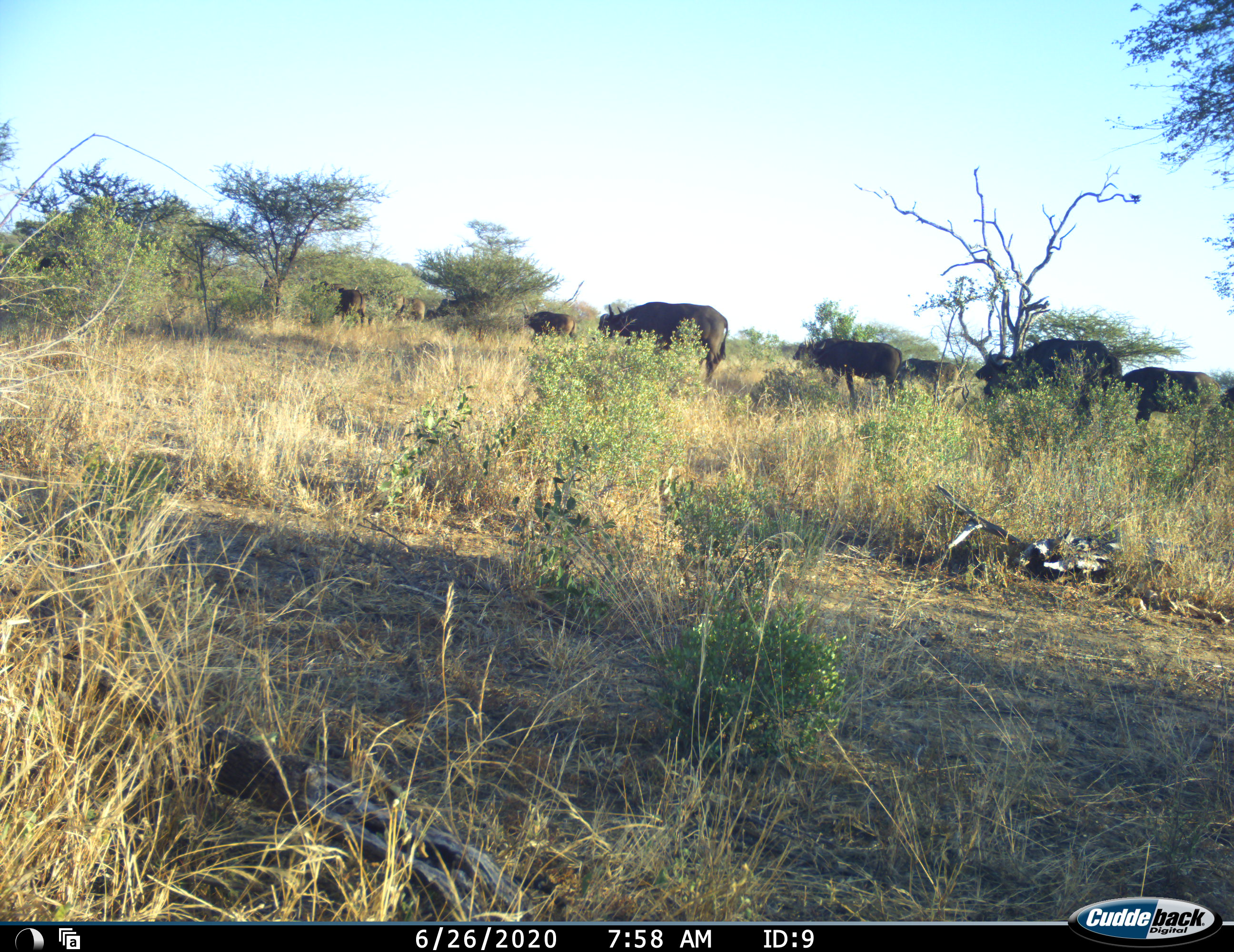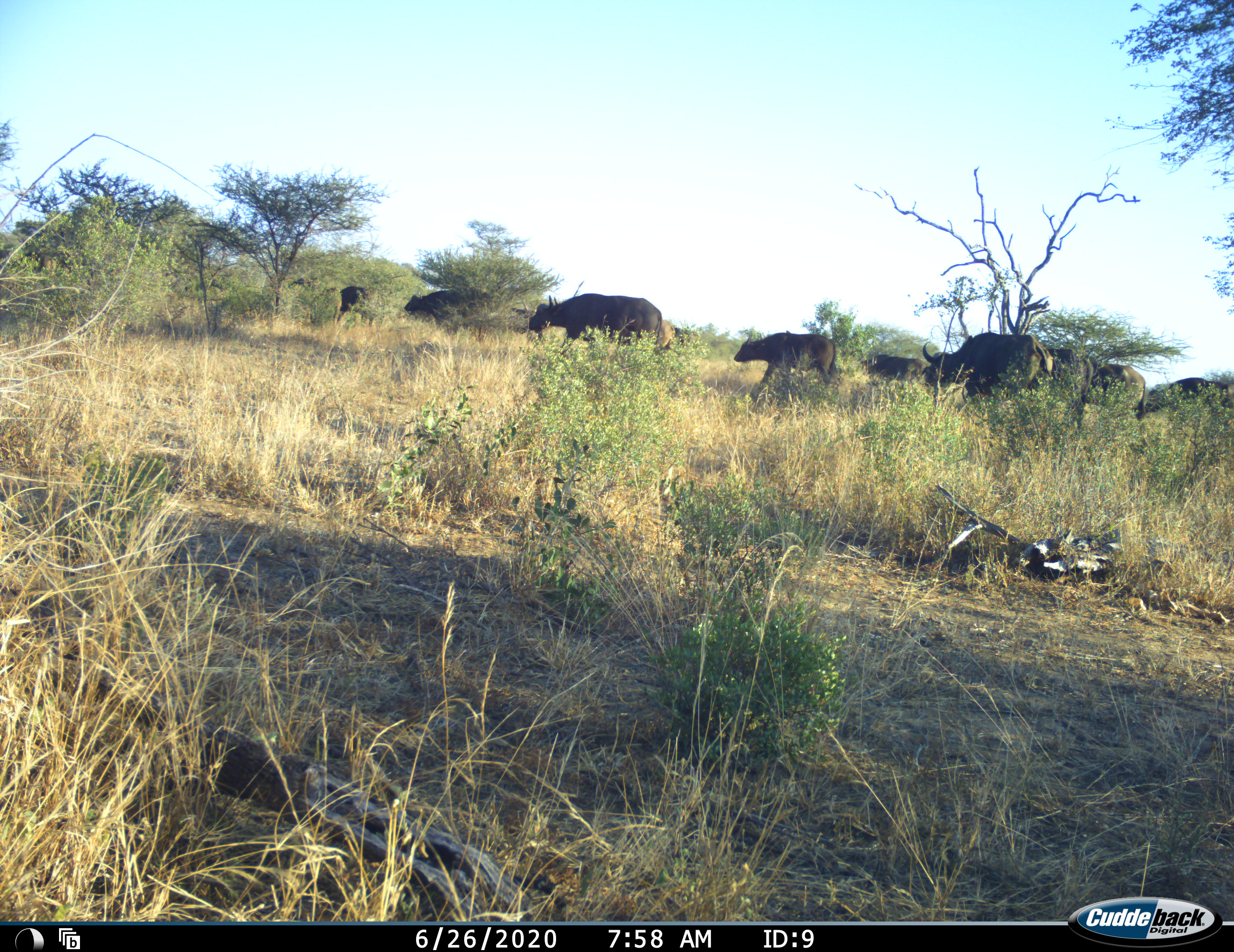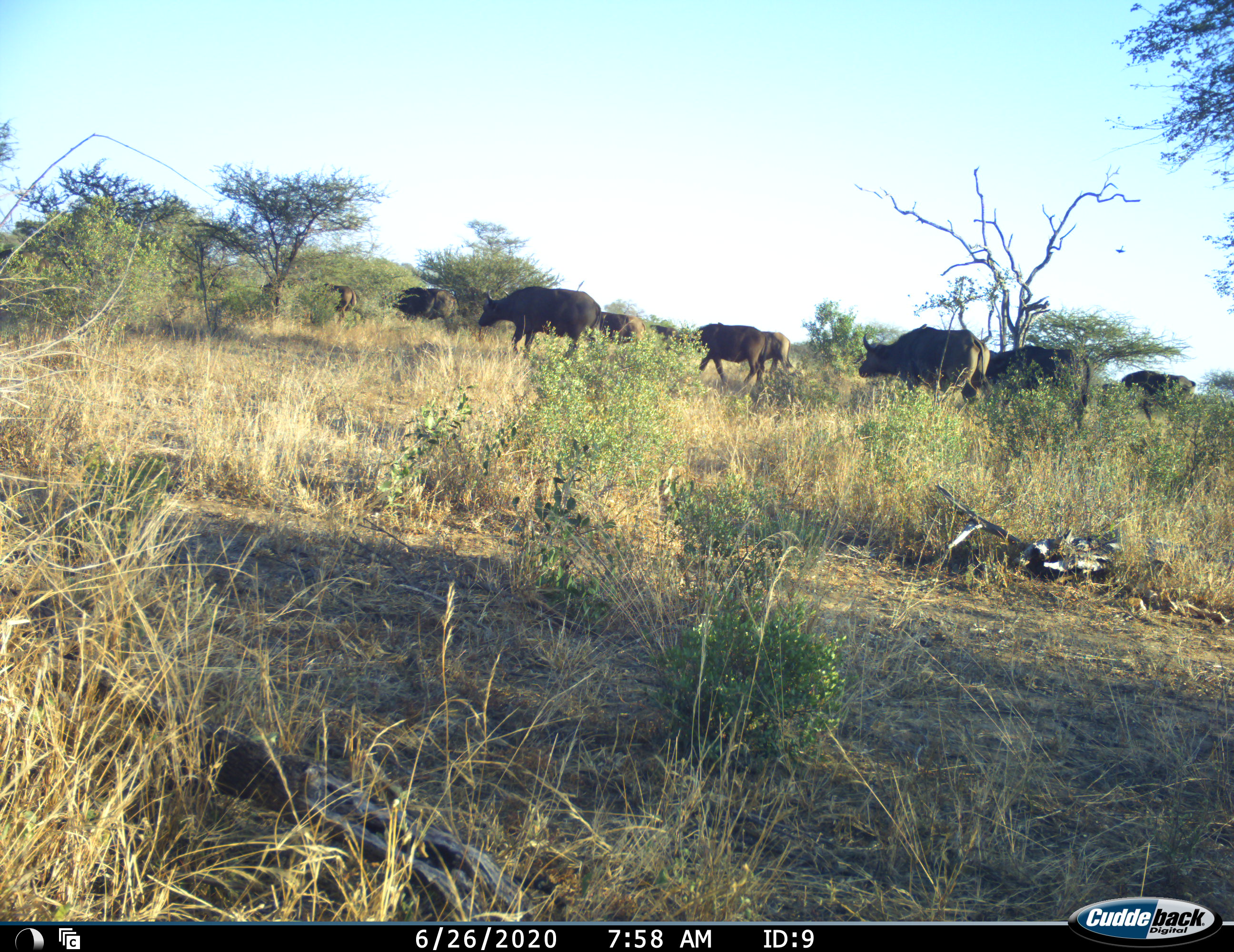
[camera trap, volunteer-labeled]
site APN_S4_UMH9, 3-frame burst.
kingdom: Animalia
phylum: Chordata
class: Mammalia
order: Artiodactyla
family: Bovidae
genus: Syncerus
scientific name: Syncerus caffer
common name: african buffalo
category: buffalo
Buffalo (african buffalo) (Syncerus caffer), count 11-50. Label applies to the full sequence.